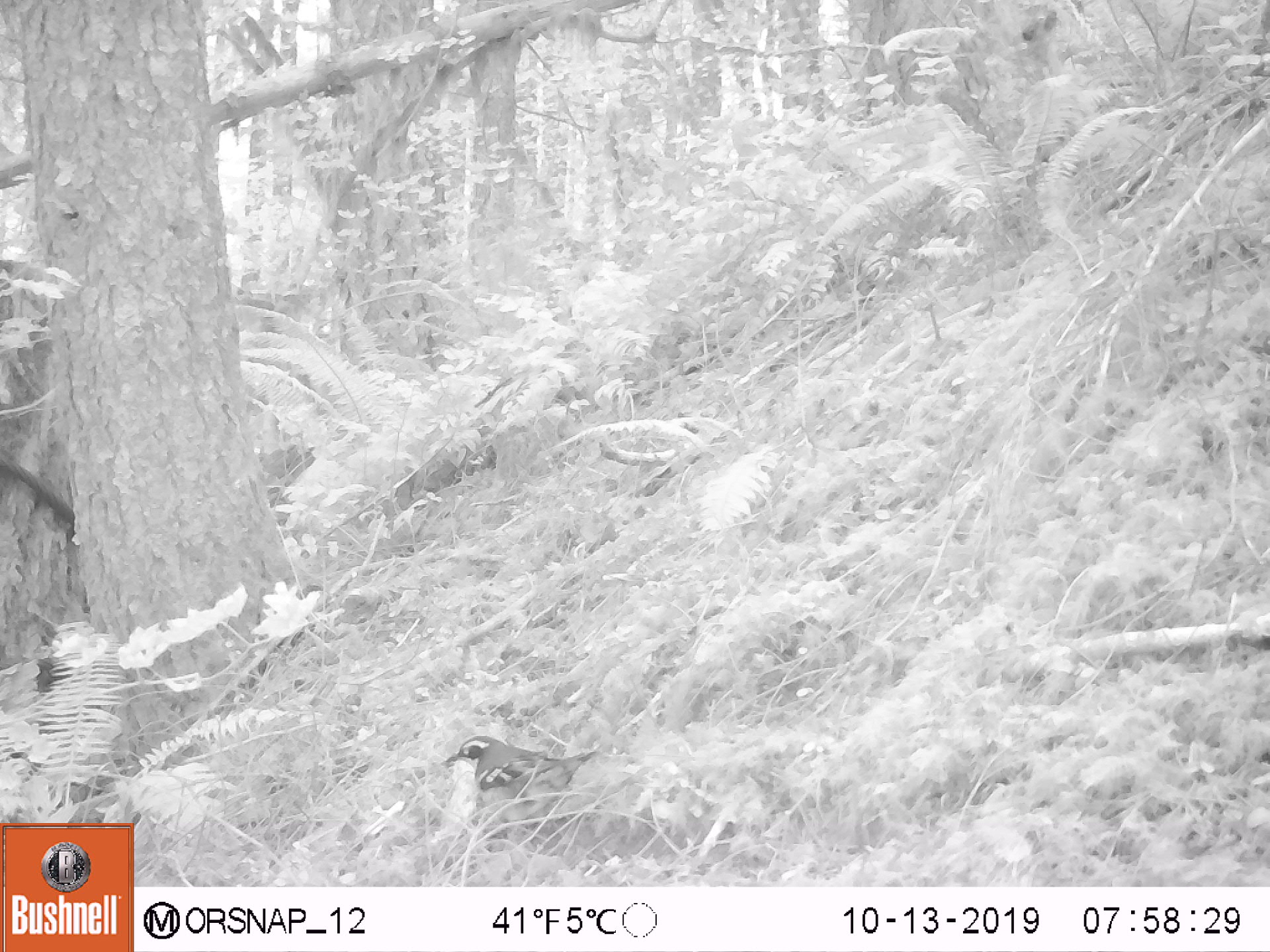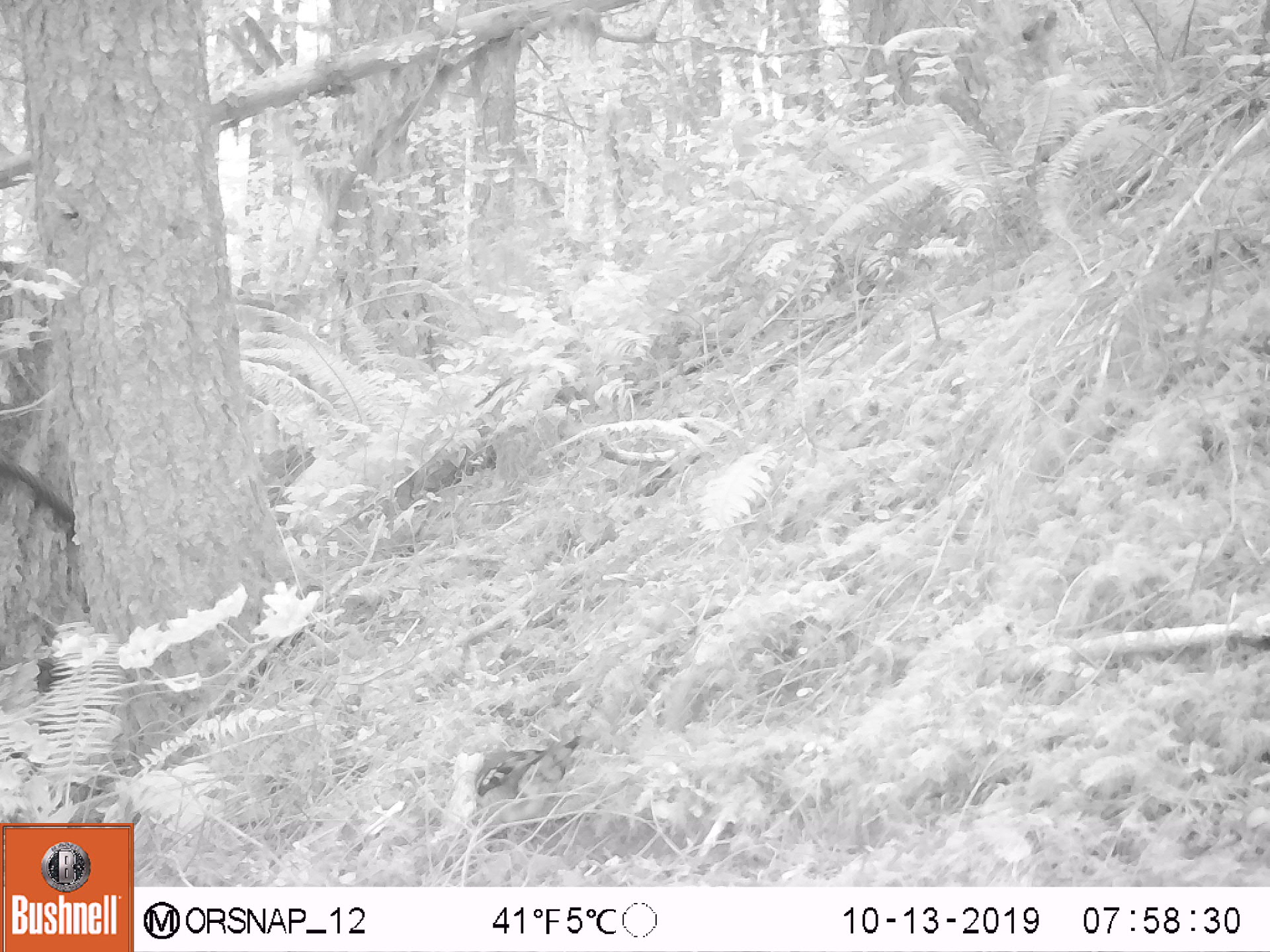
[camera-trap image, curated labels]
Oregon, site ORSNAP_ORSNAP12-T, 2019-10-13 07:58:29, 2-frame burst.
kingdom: Animalia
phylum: Chordata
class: Aves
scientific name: Aves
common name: bird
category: other bird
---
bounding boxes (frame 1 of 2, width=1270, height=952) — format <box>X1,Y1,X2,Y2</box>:
other bird: <box>426,703,638,841</box>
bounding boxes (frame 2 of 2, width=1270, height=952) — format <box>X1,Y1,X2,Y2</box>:
other bird: <box>442,713,601,837</box>